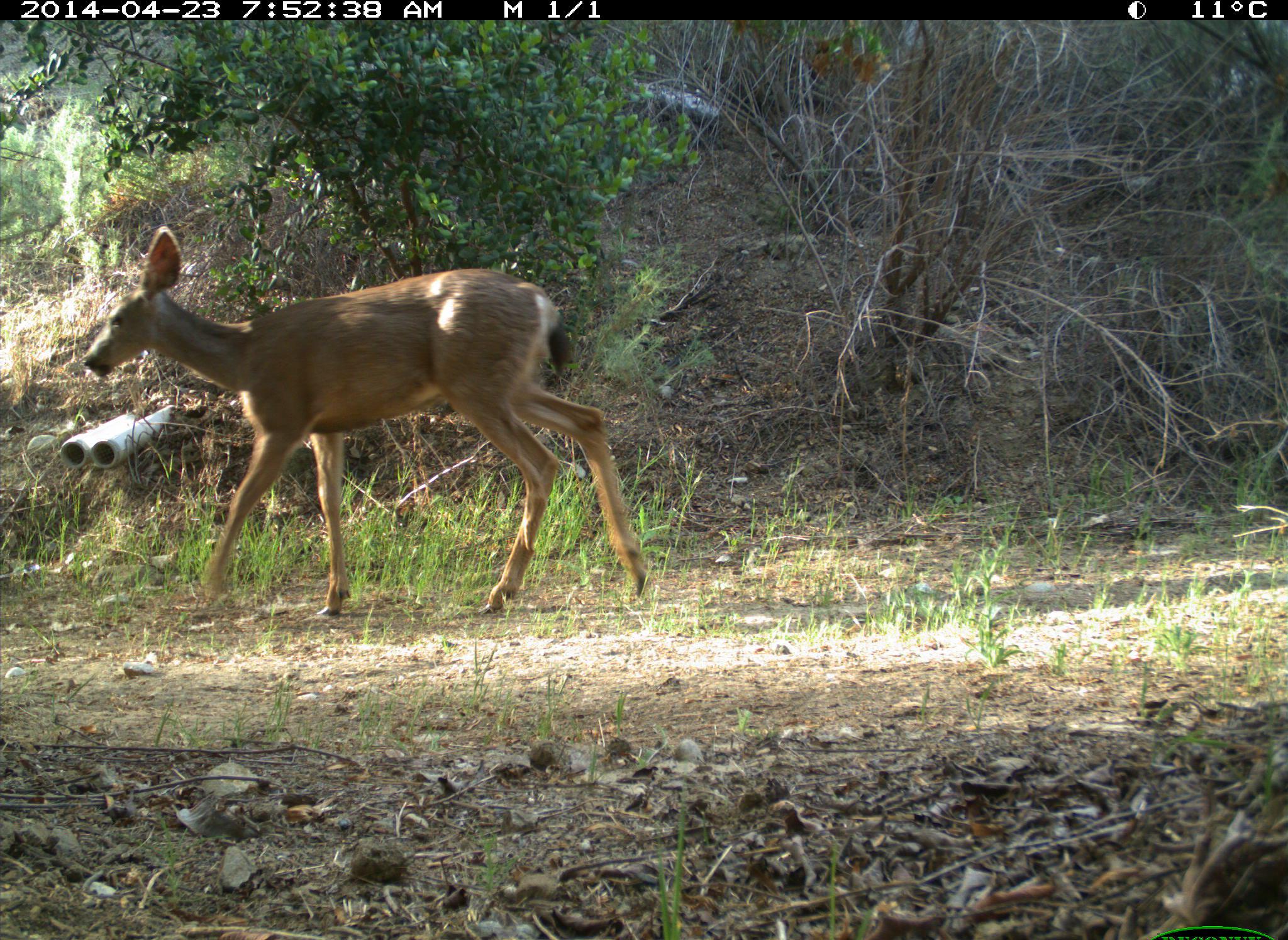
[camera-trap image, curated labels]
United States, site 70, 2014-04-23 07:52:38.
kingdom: Animalia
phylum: Chordata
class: Mammalia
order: Artiodactyla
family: Cervidae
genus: Odocoileus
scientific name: Odocoileus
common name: deer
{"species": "deer (Odocoileus)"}